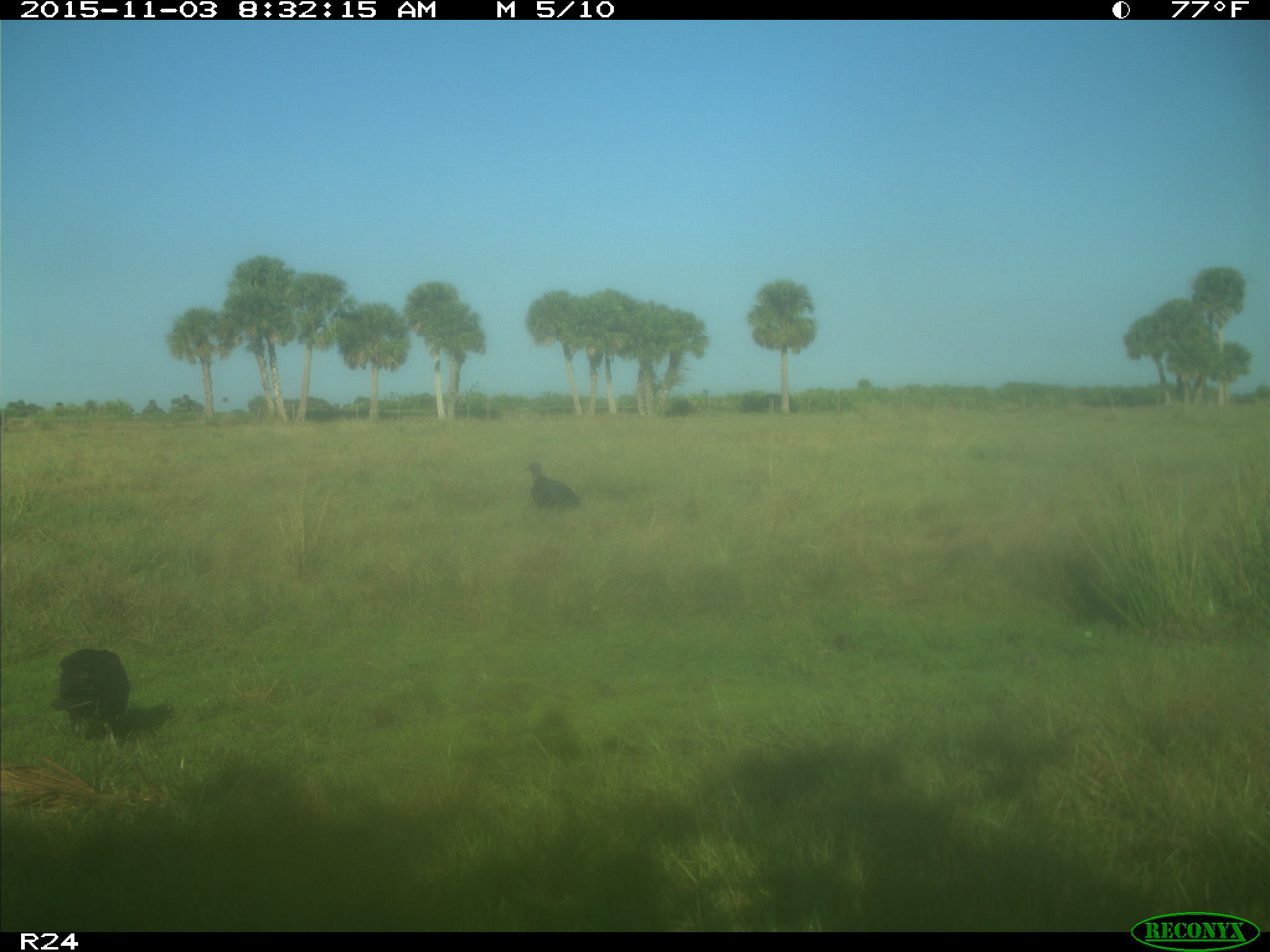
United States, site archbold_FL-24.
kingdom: Animalia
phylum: Chordata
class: Aves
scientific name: Aves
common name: birds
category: unidentified bird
Unidentified bird (birds) (Aves).